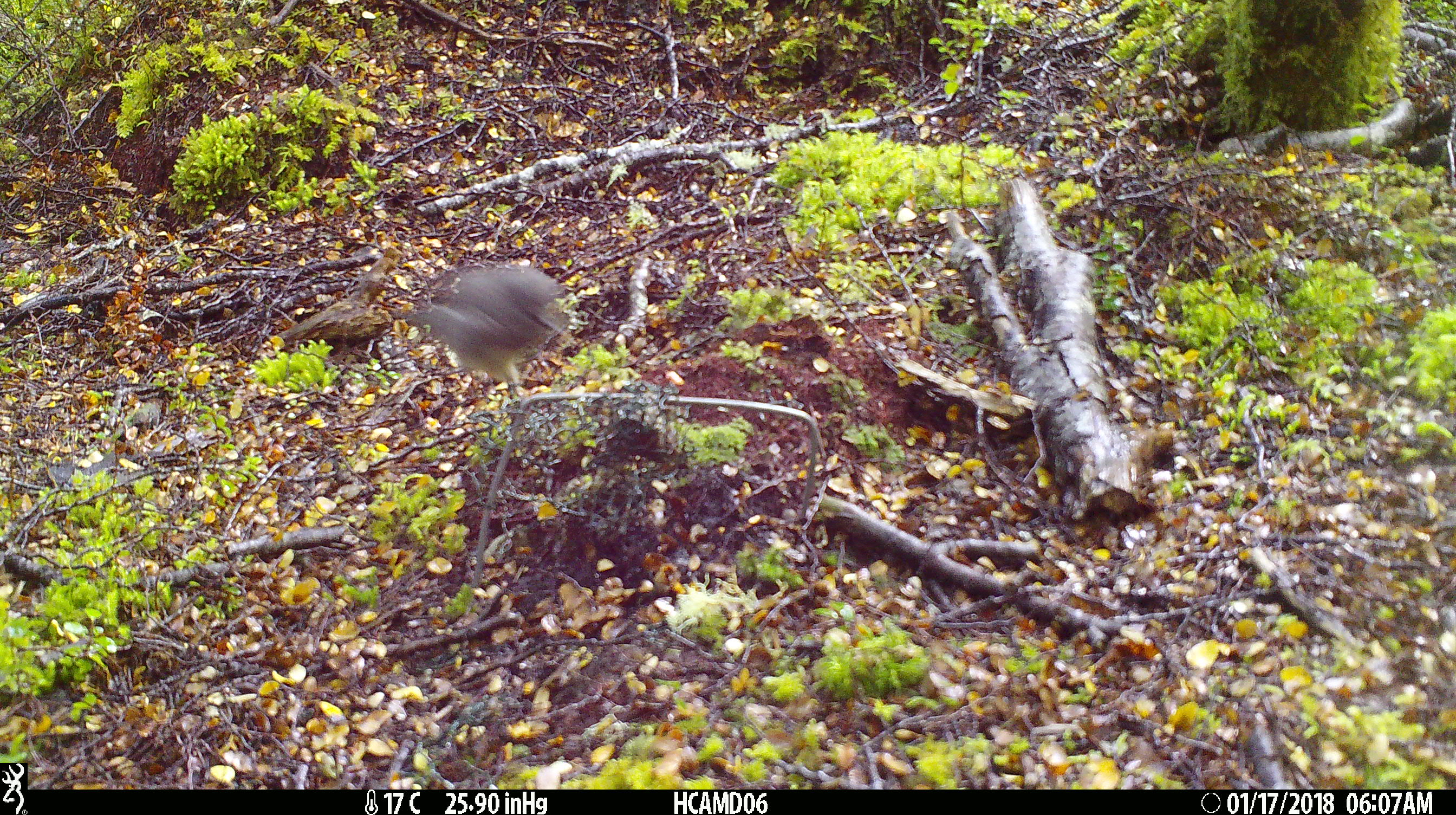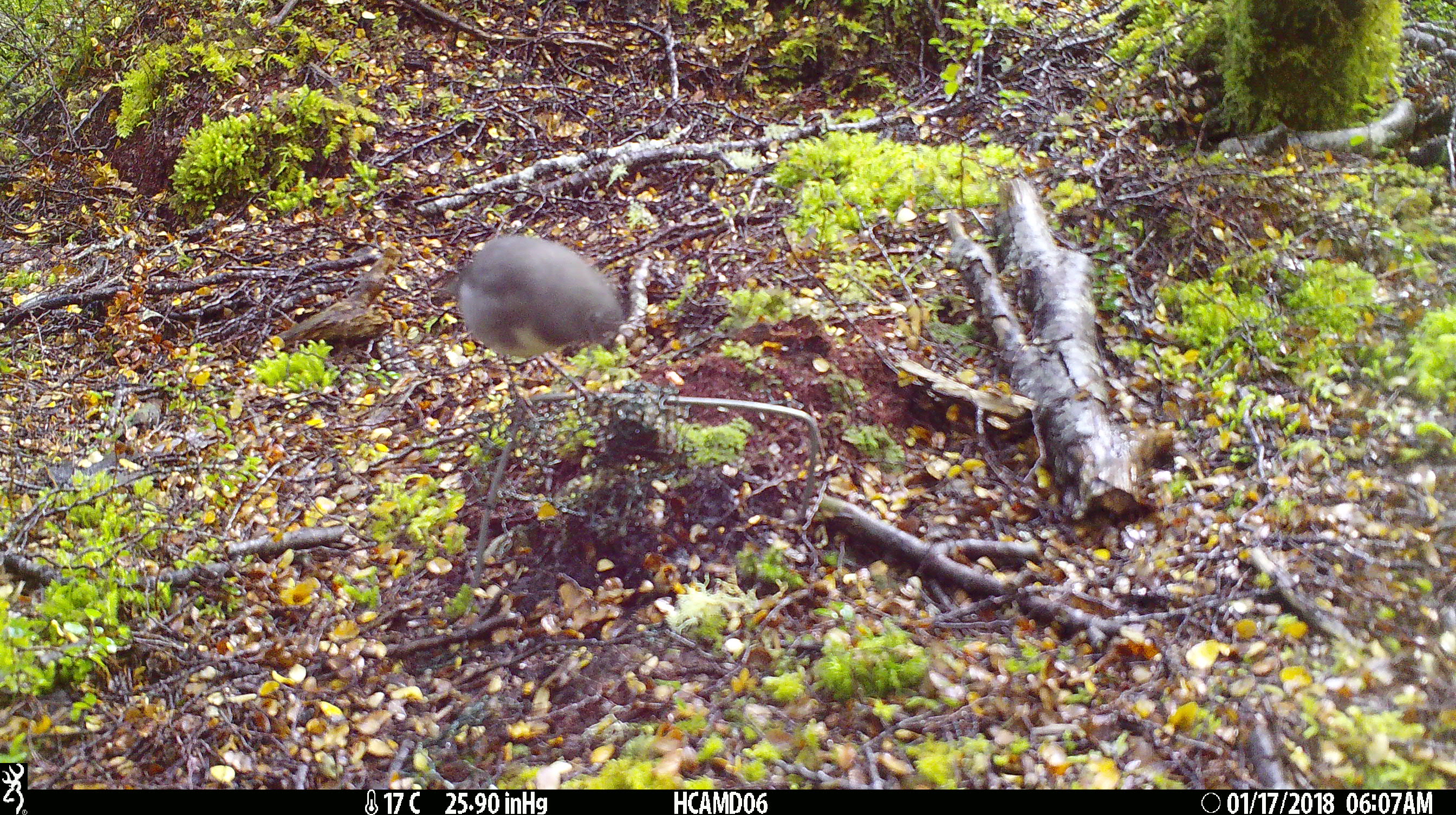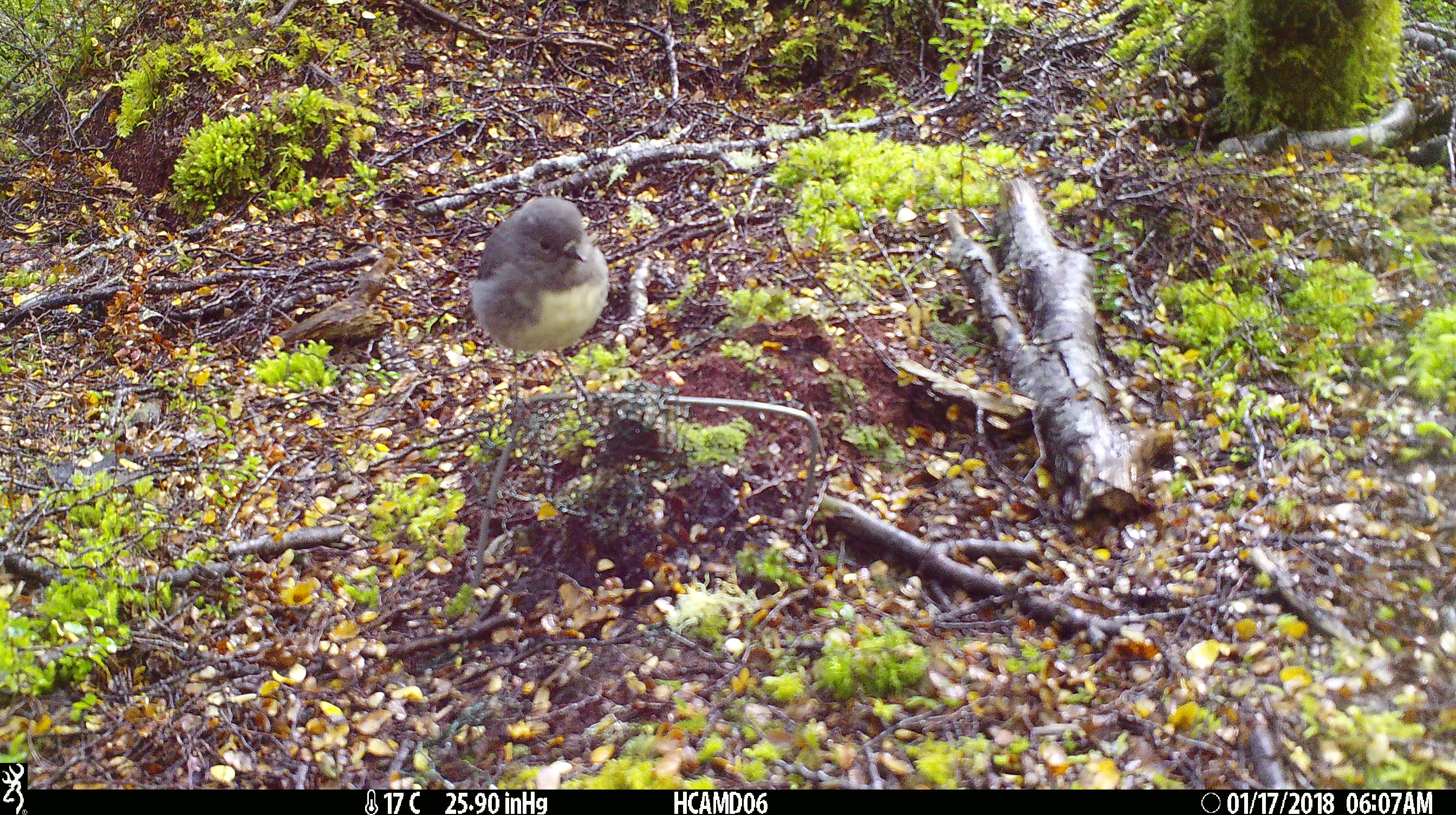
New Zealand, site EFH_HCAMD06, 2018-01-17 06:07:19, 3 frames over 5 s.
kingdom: Animalia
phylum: Chordata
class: Aves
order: Passeriformes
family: Petroicidae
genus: Petroica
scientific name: Petroica australis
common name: new zealand robin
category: robin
Robin (new zealand robin) (Petroica australis).